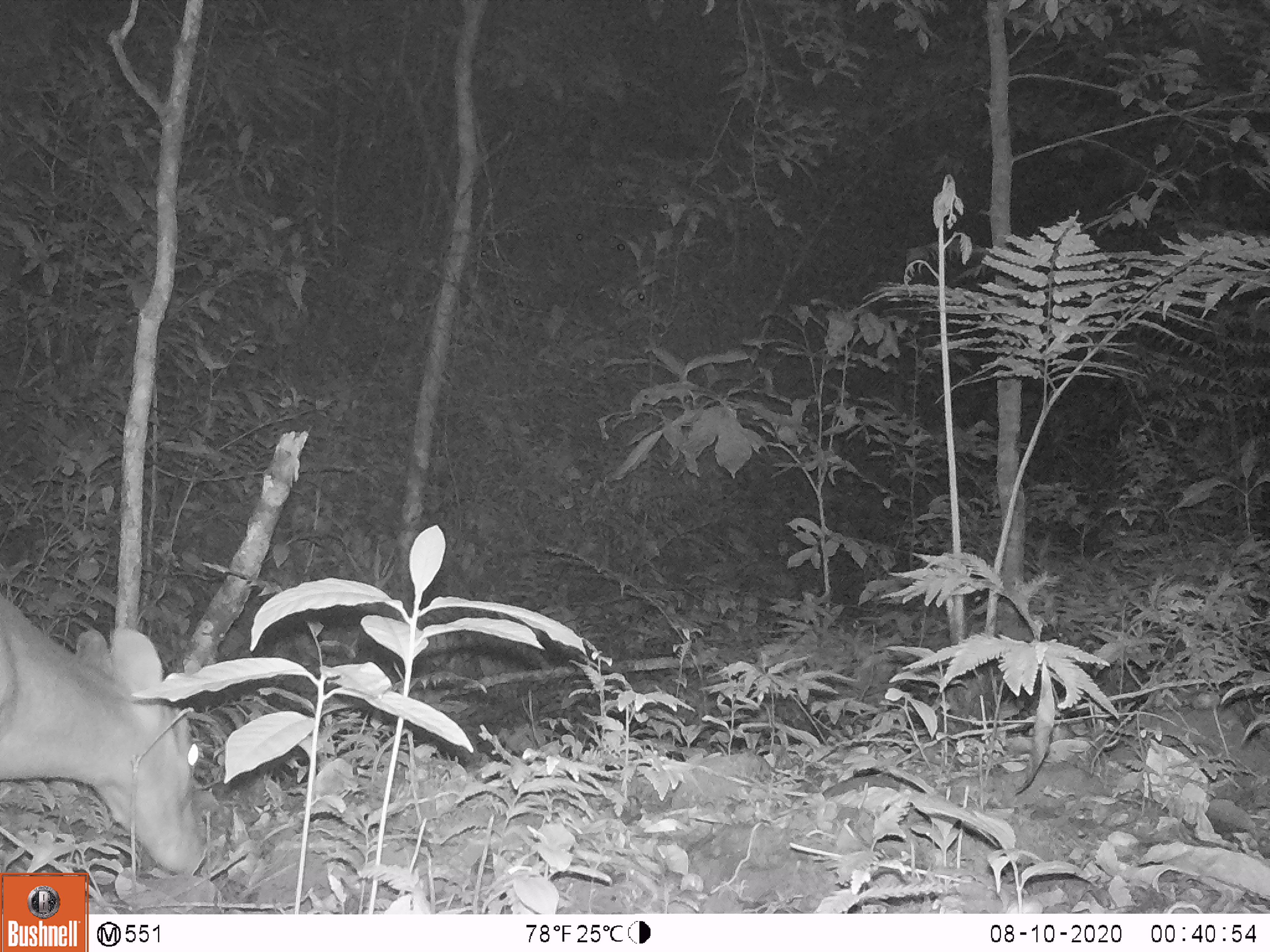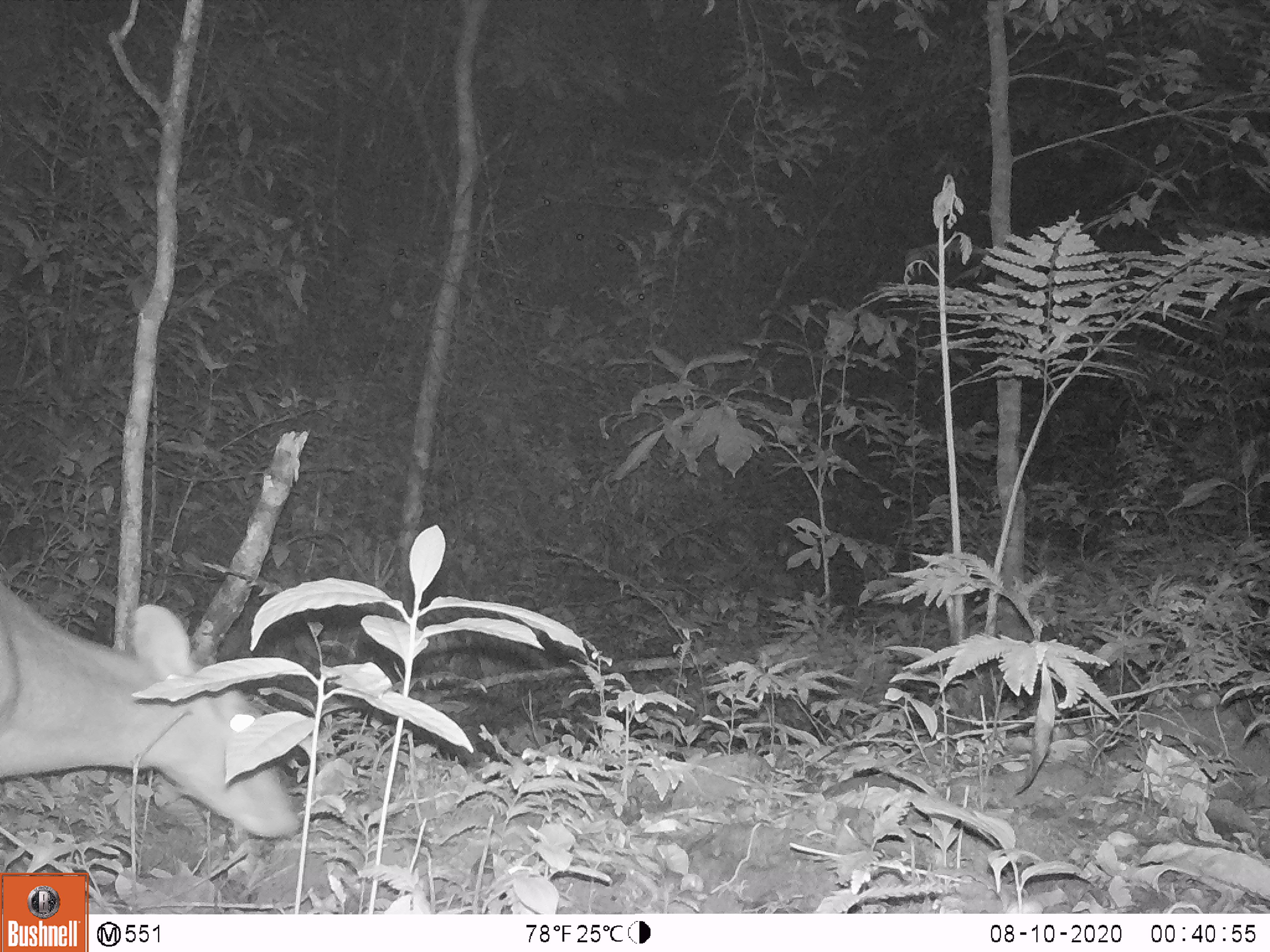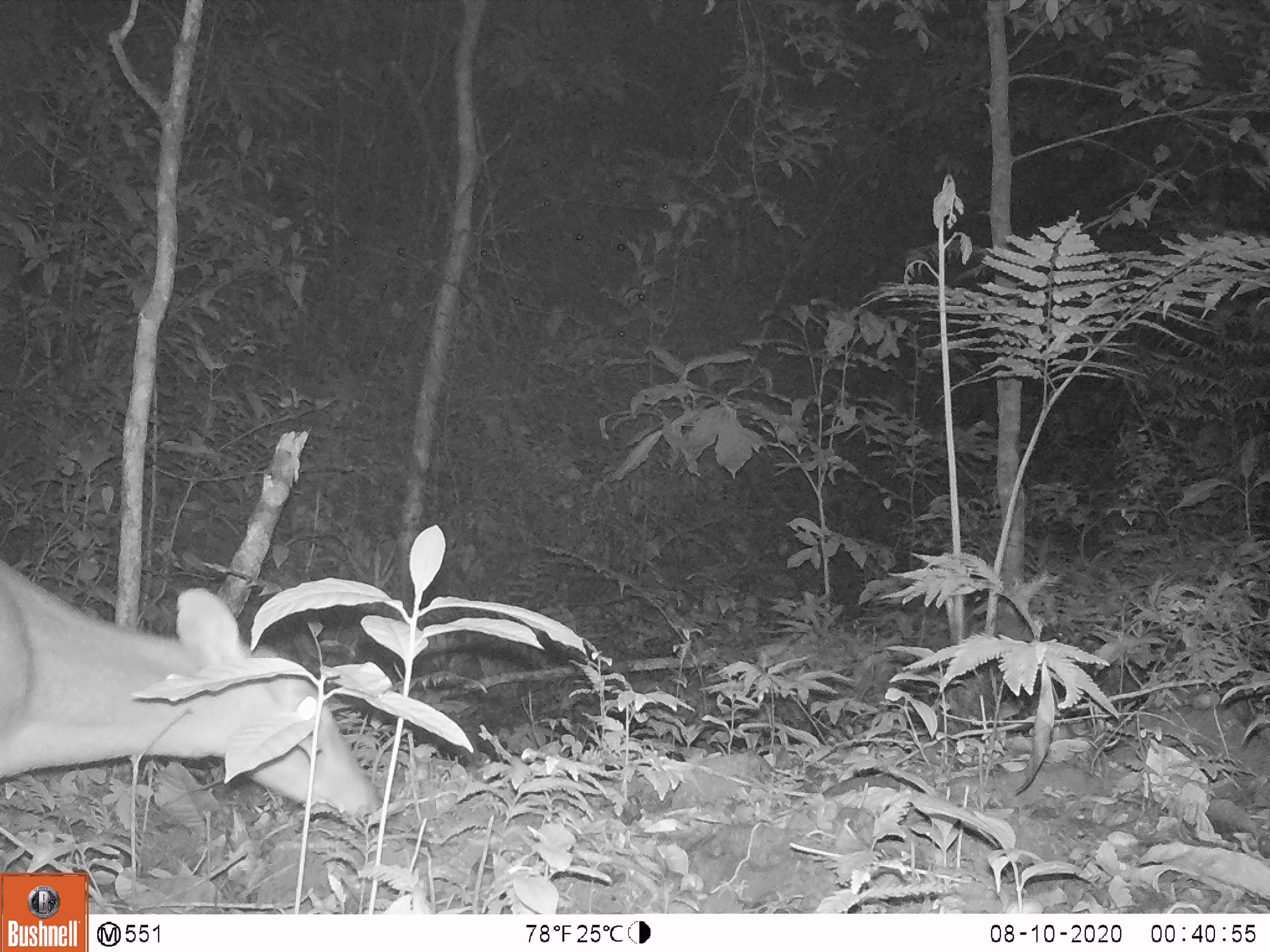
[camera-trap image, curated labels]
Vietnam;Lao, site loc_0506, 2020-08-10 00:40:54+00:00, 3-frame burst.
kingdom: Animalia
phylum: Chordata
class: Mammalia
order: Artiodactyla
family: Cervidae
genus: Muntiacus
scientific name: Muntiacus vuquangensis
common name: large-antlered muntjac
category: large antlered muntjac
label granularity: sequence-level